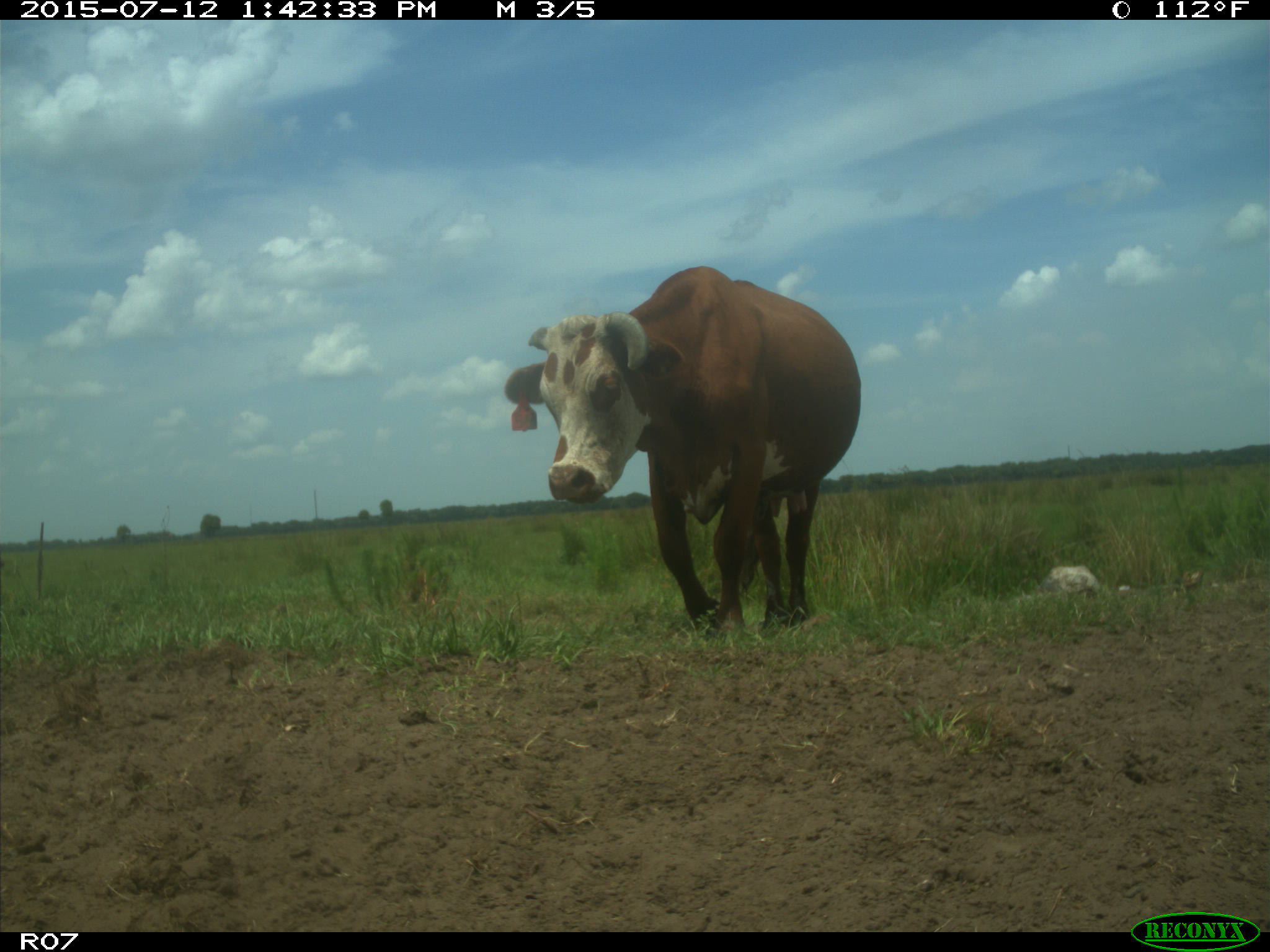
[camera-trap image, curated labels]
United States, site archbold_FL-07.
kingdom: Animalia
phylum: Chordata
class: Mammalia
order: Artiodactyla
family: Bovidae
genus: Bos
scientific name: Bos taurus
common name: domestic cow